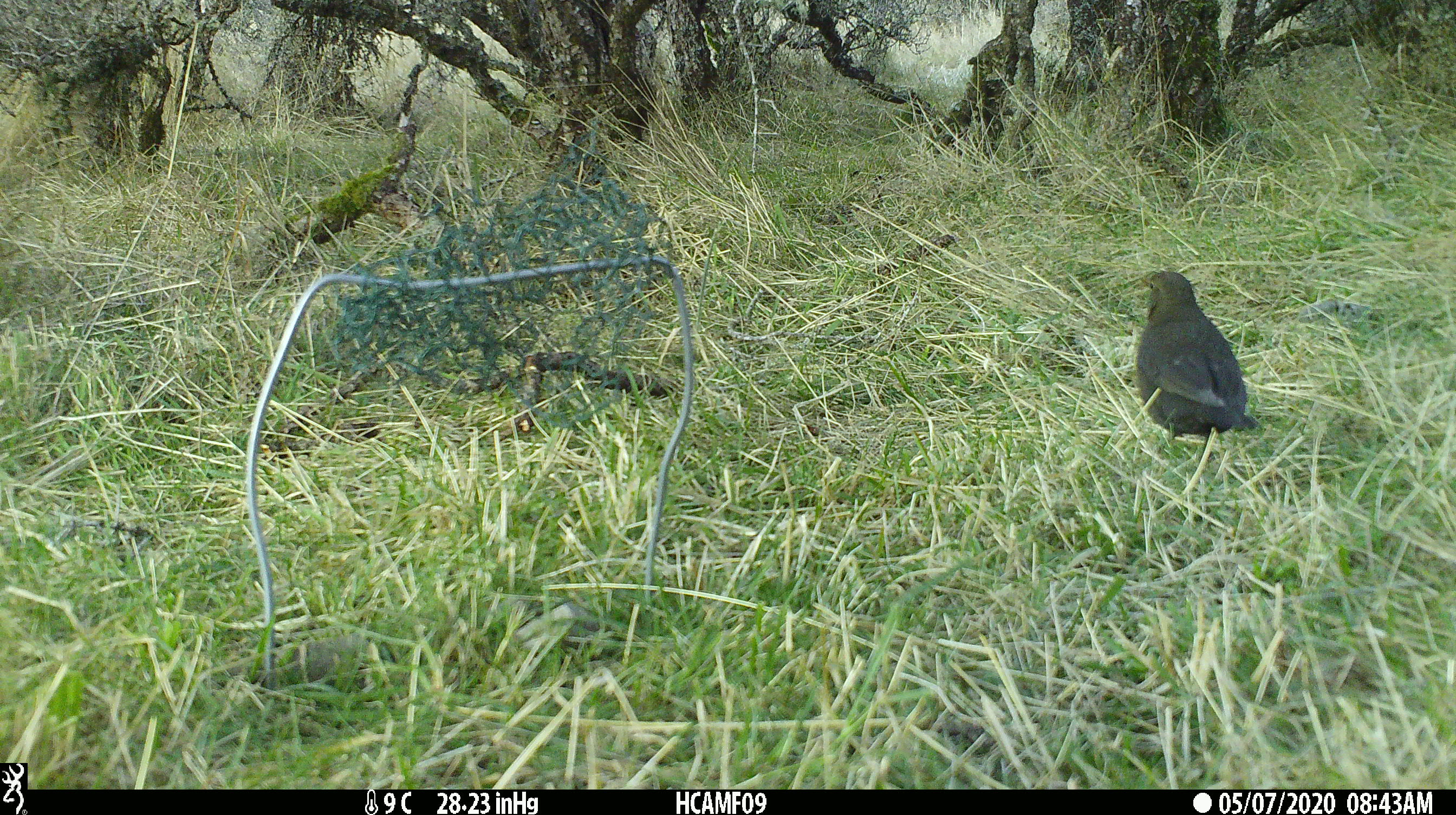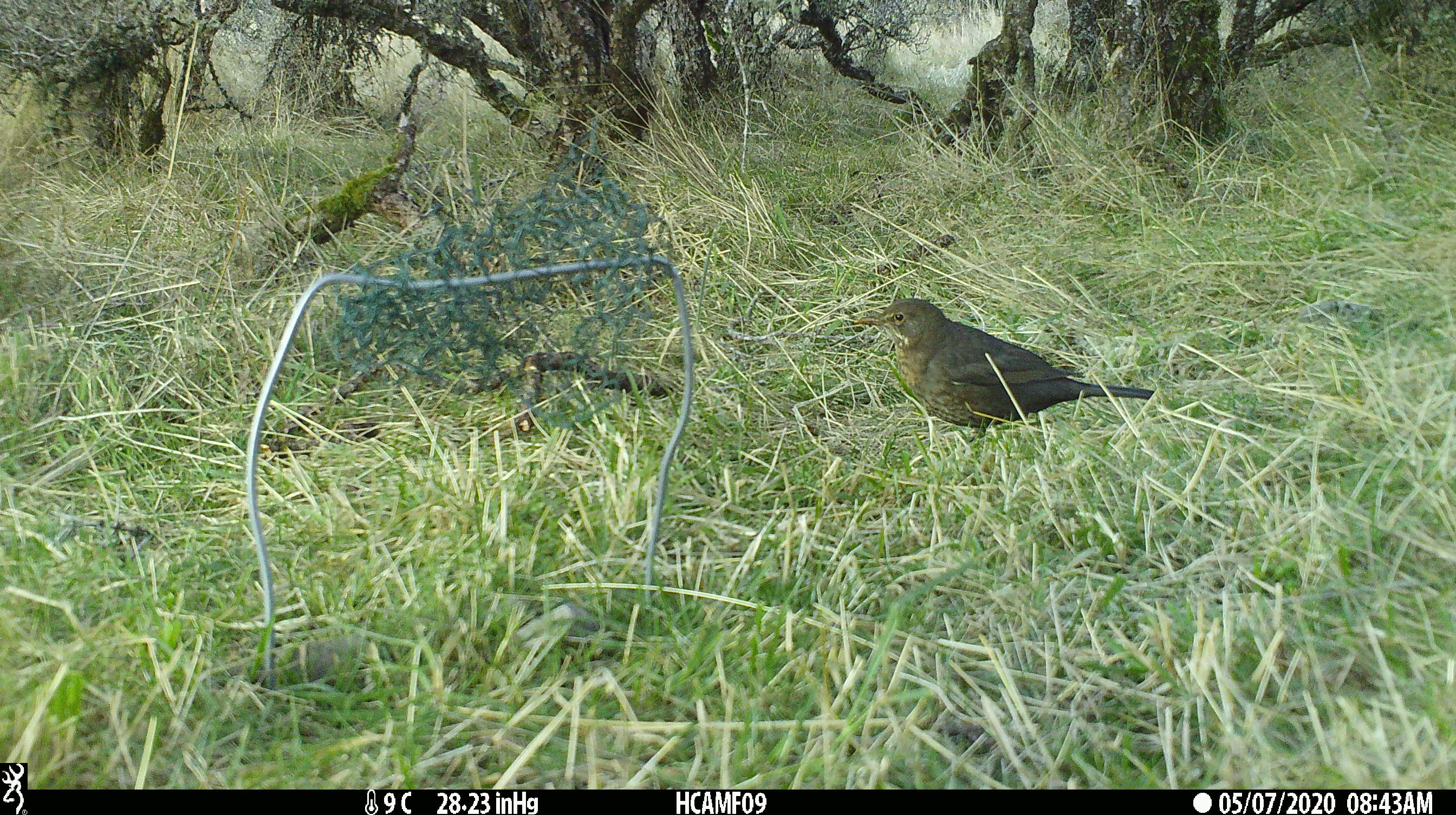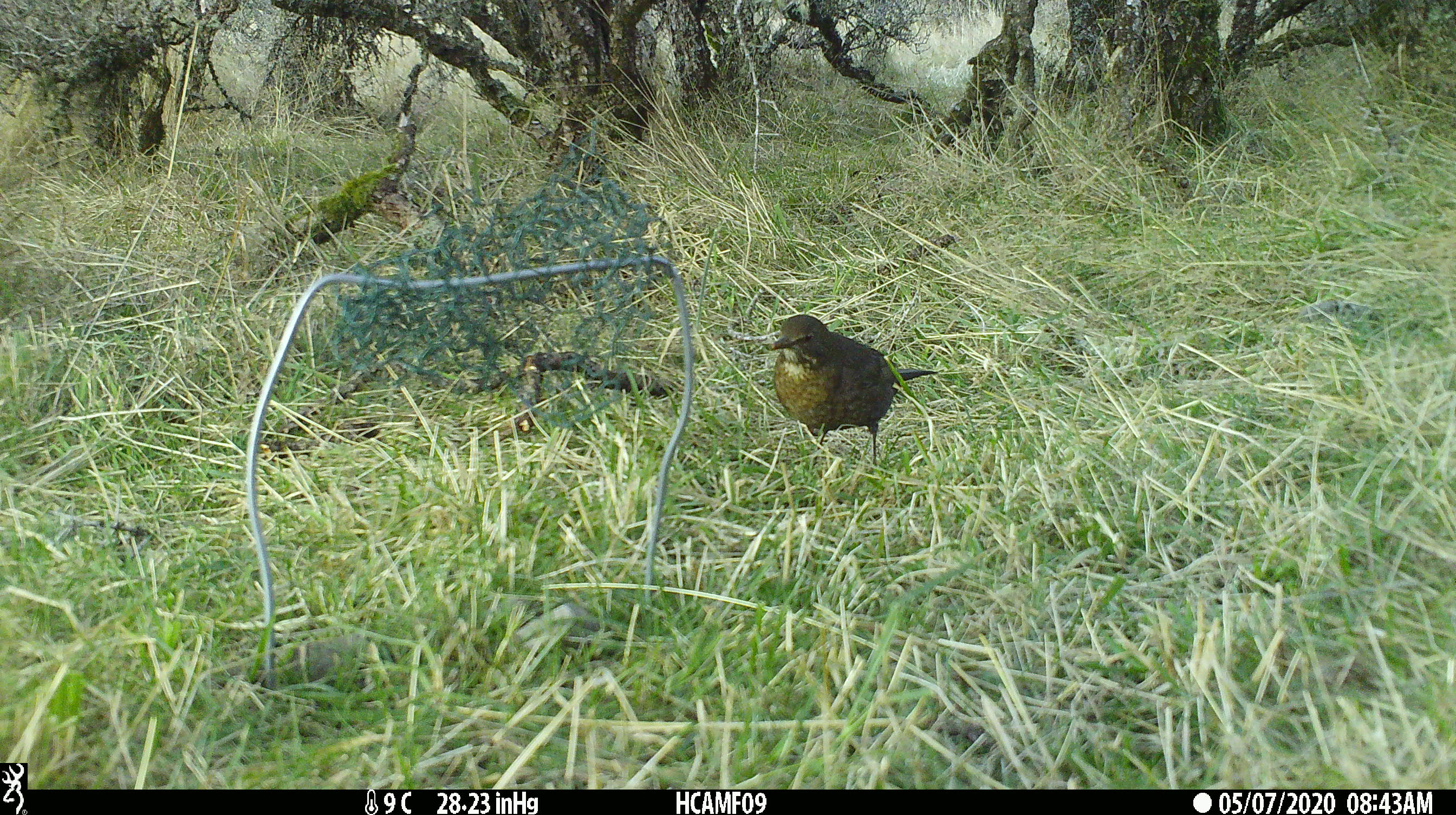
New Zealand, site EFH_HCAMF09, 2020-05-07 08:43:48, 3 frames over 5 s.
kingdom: Animalia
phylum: Chordata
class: Aves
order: Passeriformes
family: Turdidae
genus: Turdus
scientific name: Turdus merula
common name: eurasian blackbird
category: blackbird